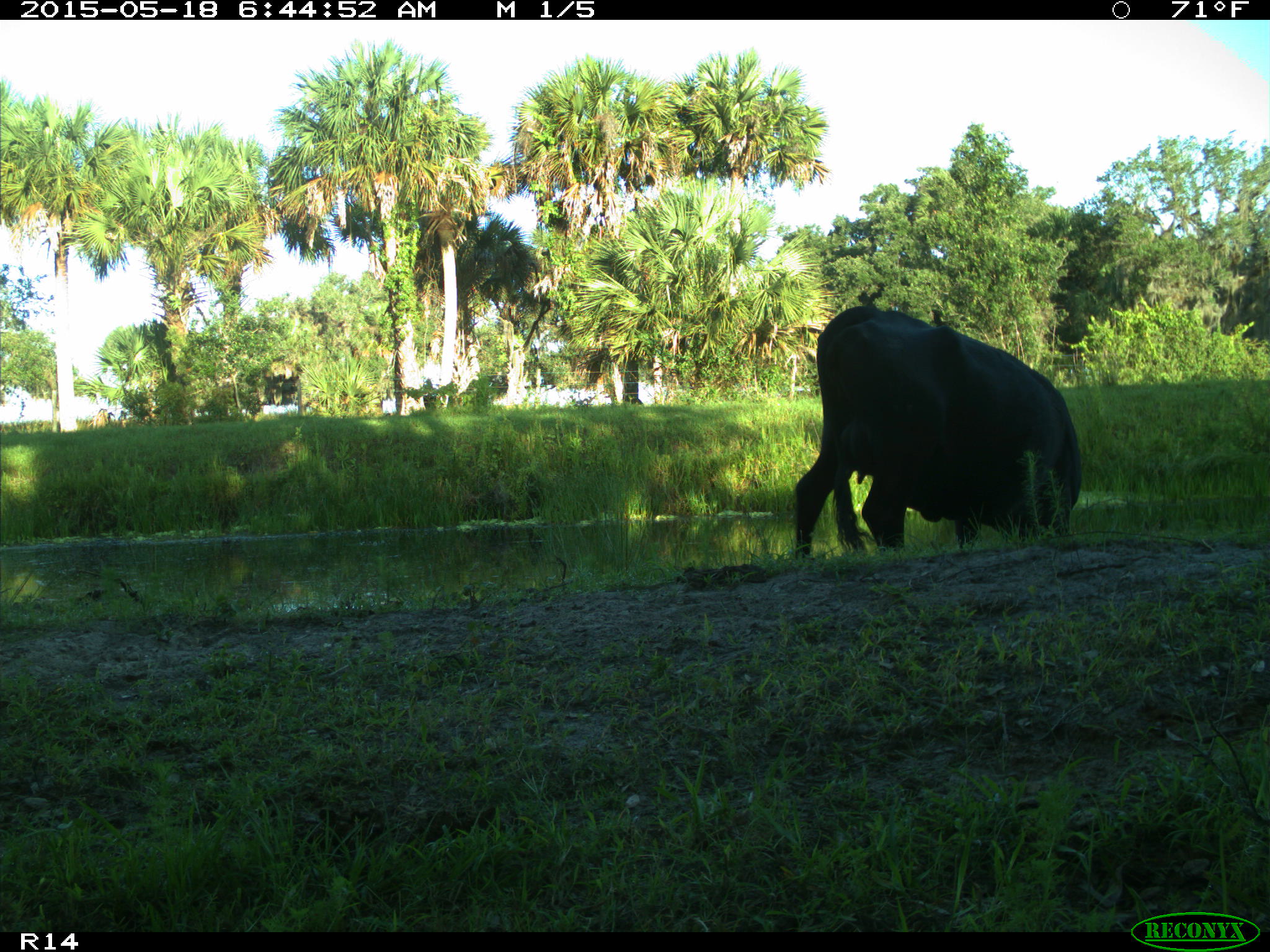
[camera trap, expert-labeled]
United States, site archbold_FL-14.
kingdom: Animalia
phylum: Chordata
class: Mammalia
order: Artiodactyla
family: Bovidae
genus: Bos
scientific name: Bos taurus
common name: domestic cow